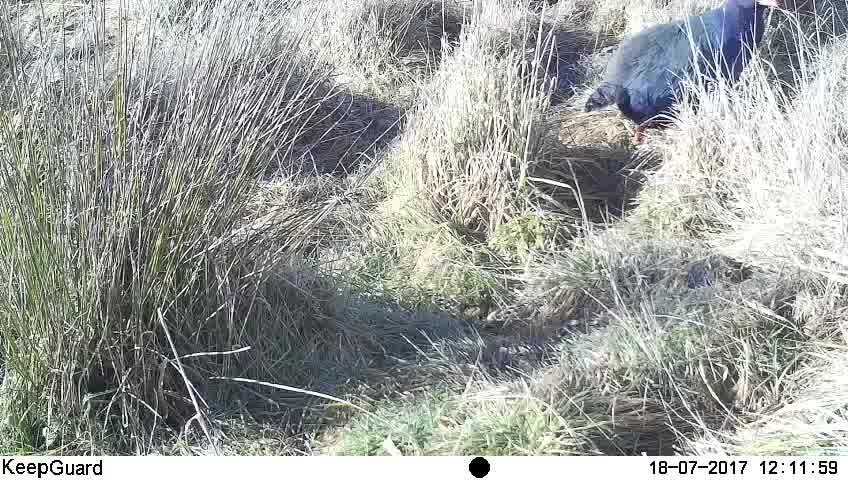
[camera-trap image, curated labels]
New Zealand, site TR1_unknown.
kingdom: Animalia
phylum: Chordata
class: Aves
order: Gruiformes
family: Rallidae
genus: Porphyrio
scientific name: Porphyrio mantelli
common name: takahe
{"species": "takahe (Porphyrio mantelli)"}